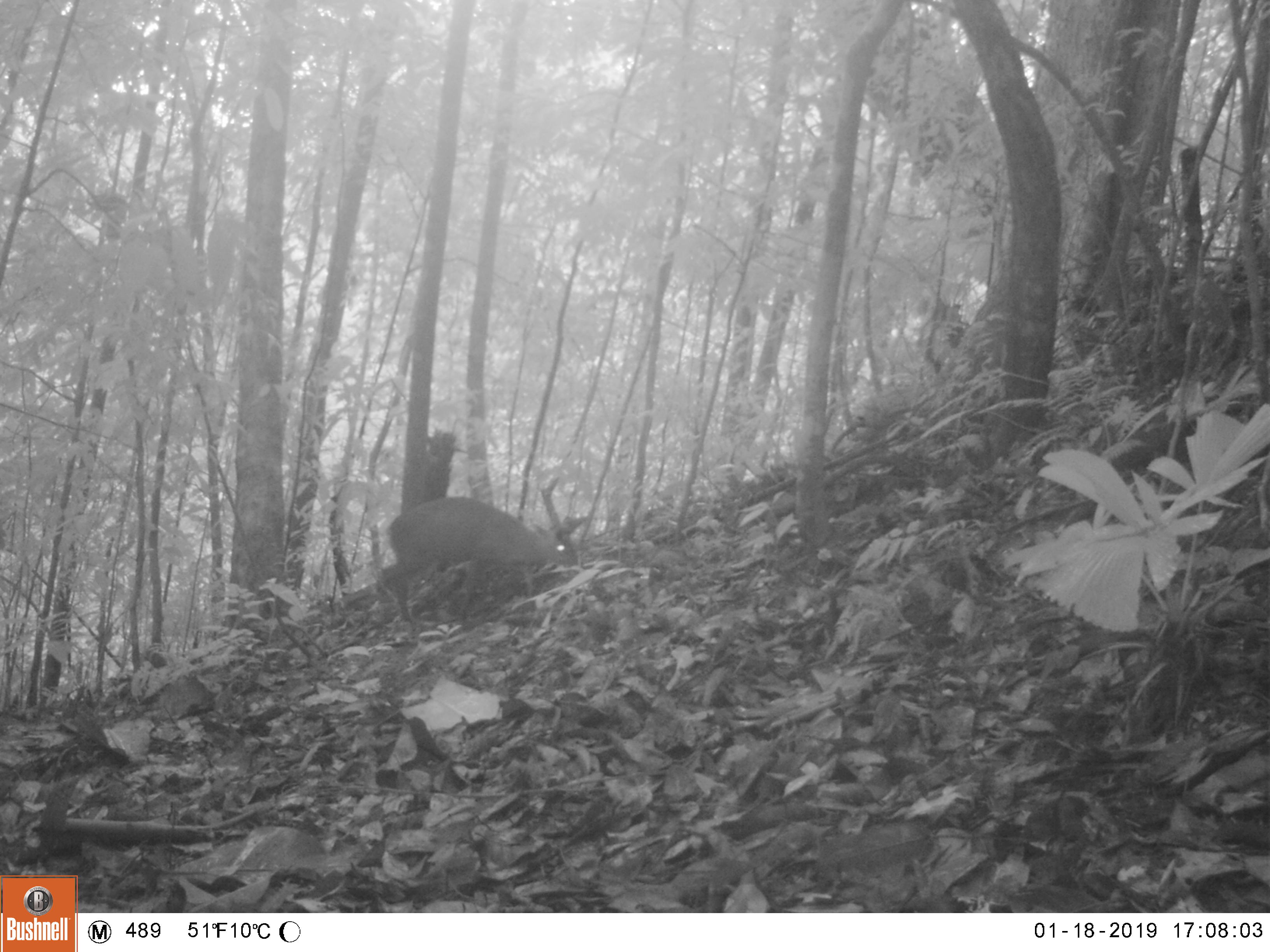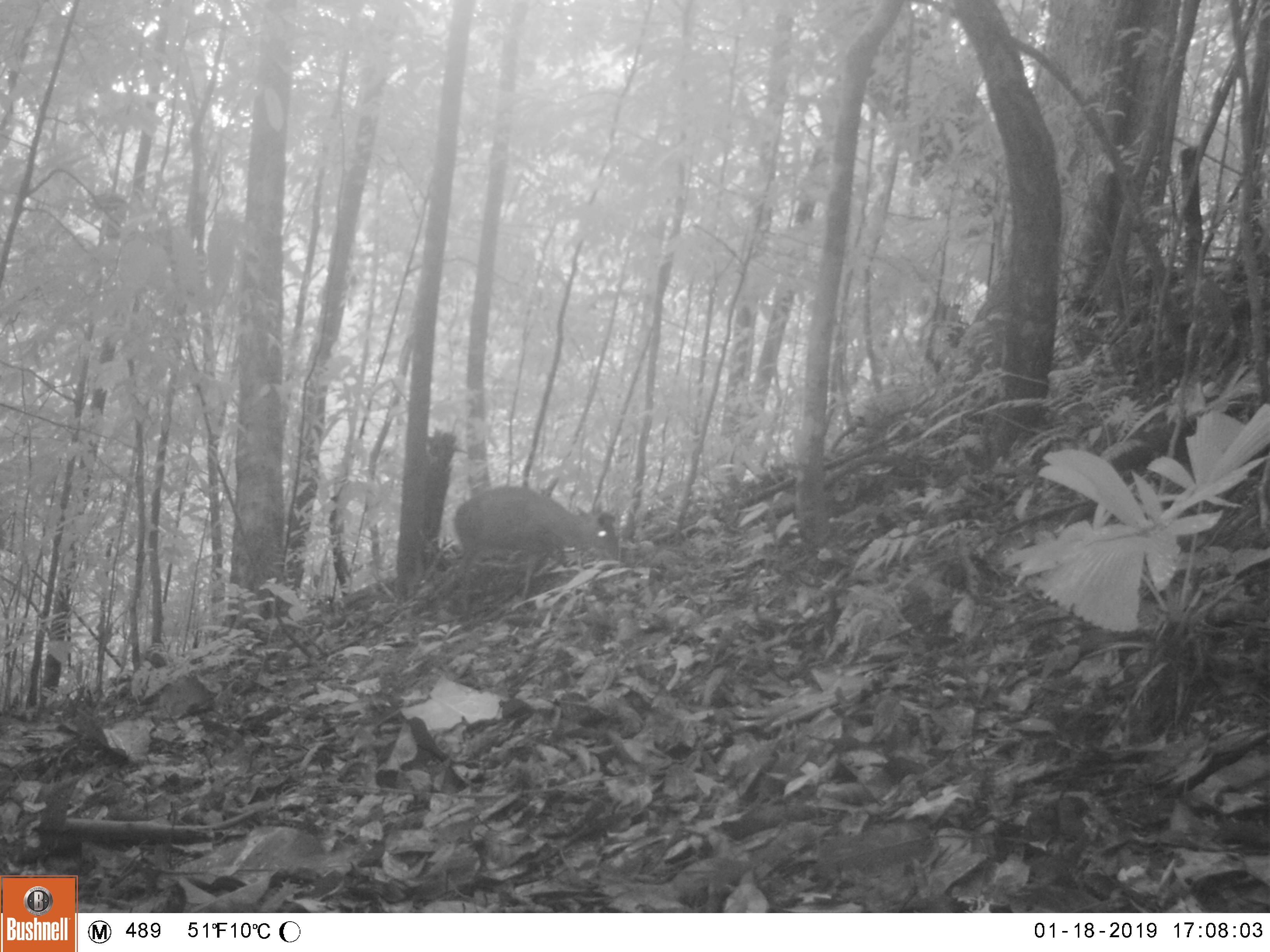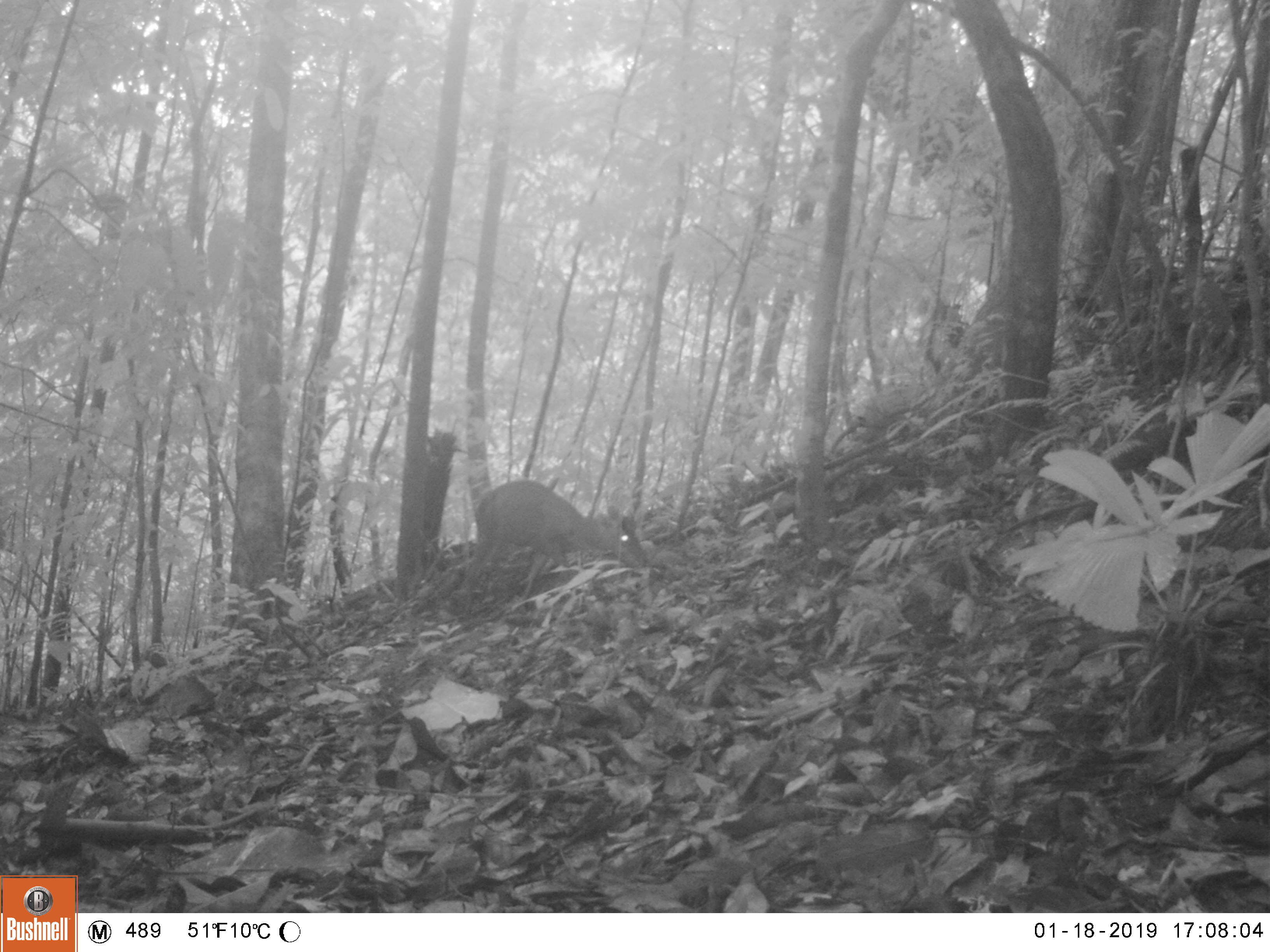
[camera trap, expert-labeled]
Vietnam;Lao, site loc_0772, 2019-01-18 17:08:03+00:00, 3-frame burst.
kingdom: Animalia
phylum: Chordata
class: Mammalia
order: Artiodactyla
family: Cervidae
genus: Muntiacus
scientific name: Muntiacus rooseveltorum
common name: roosevelt's muntjac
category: roosevelts muntjac group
Roosevelts muntjac group (roosevelt's muntjac) (Muntiacus rooseveltorum). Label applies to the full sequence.